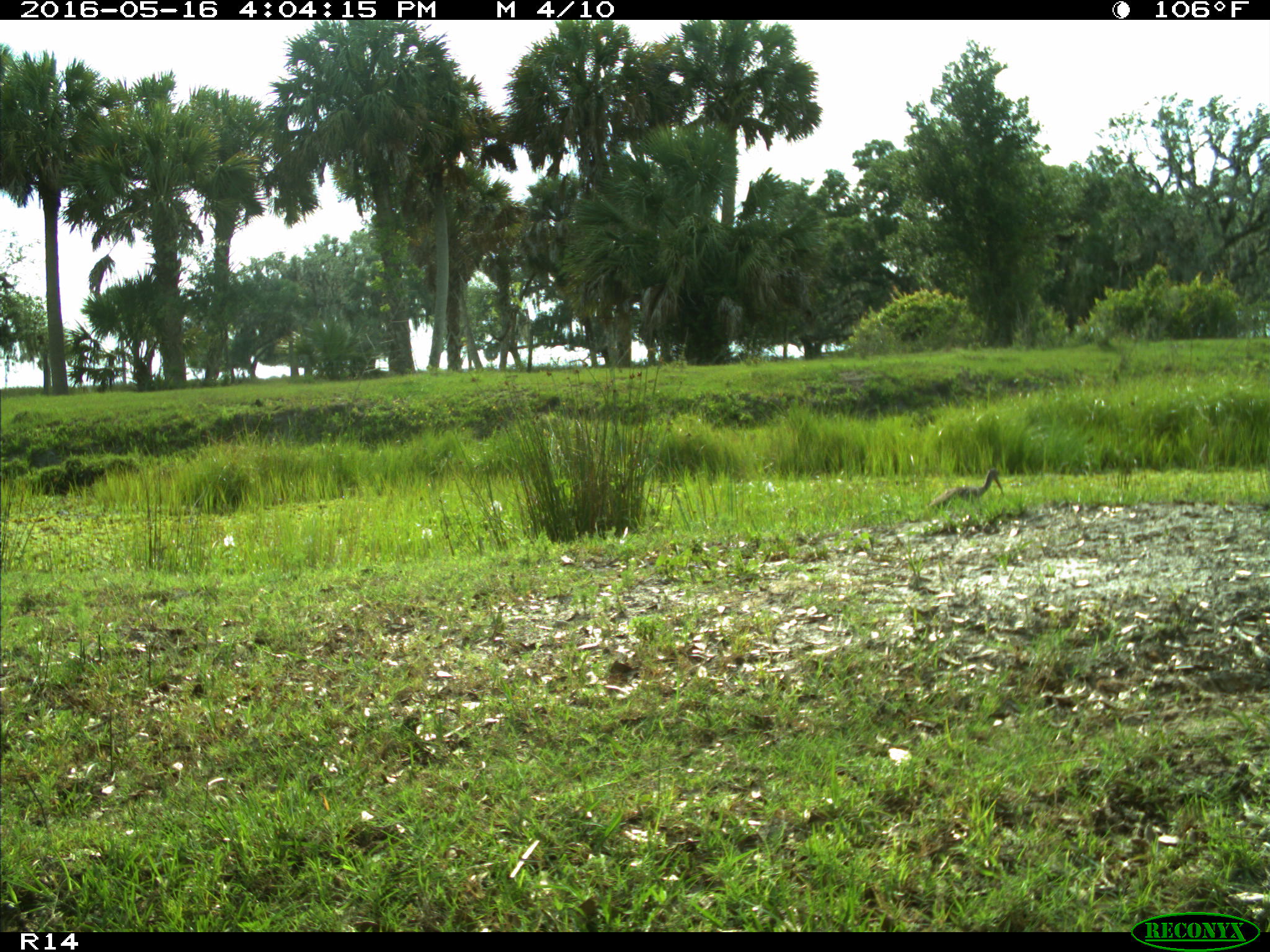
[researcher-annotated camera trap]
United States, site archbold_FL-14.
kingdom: Animalia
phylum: Chordata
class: Aves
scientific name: Aves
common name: birds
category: unidentified bird